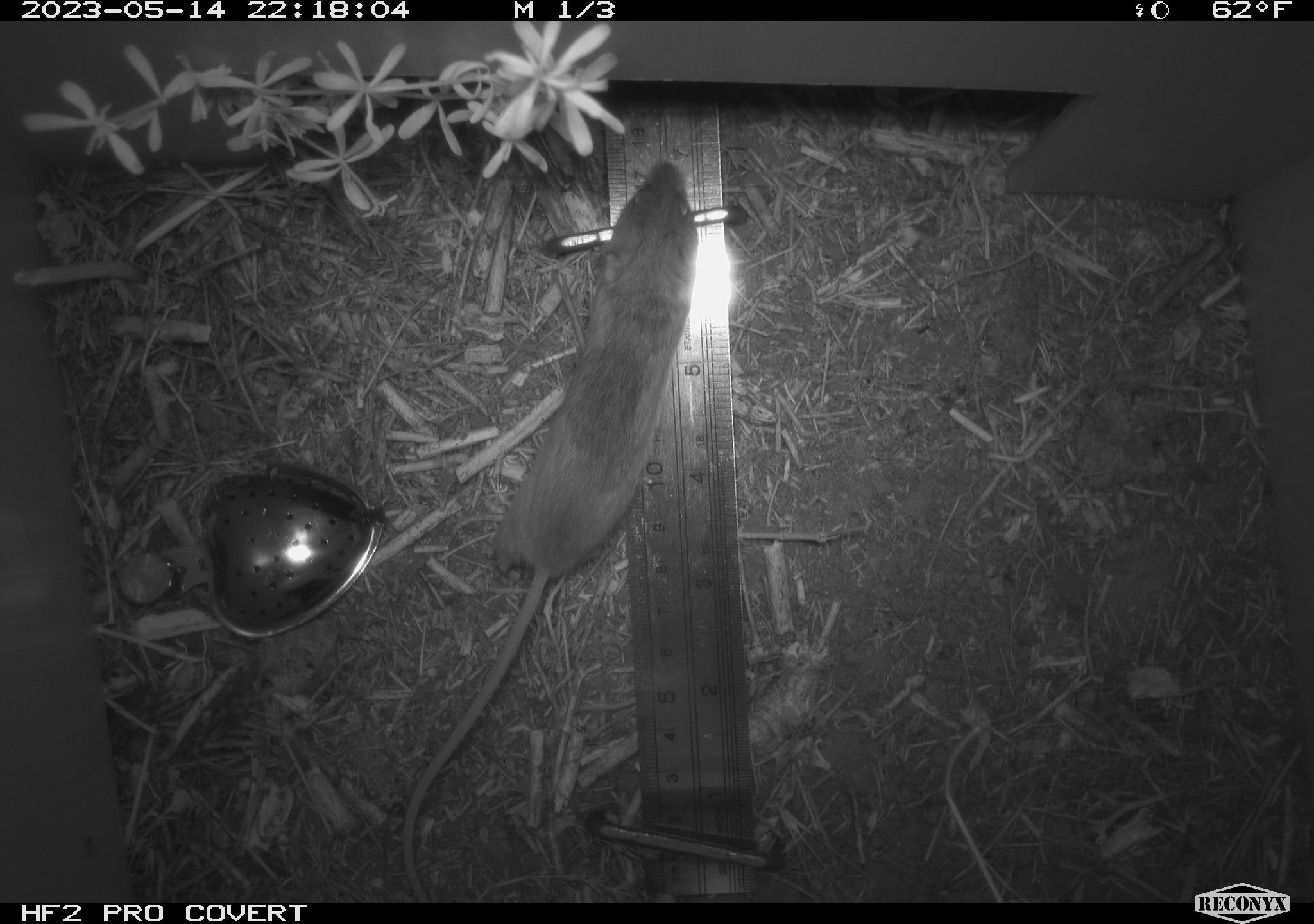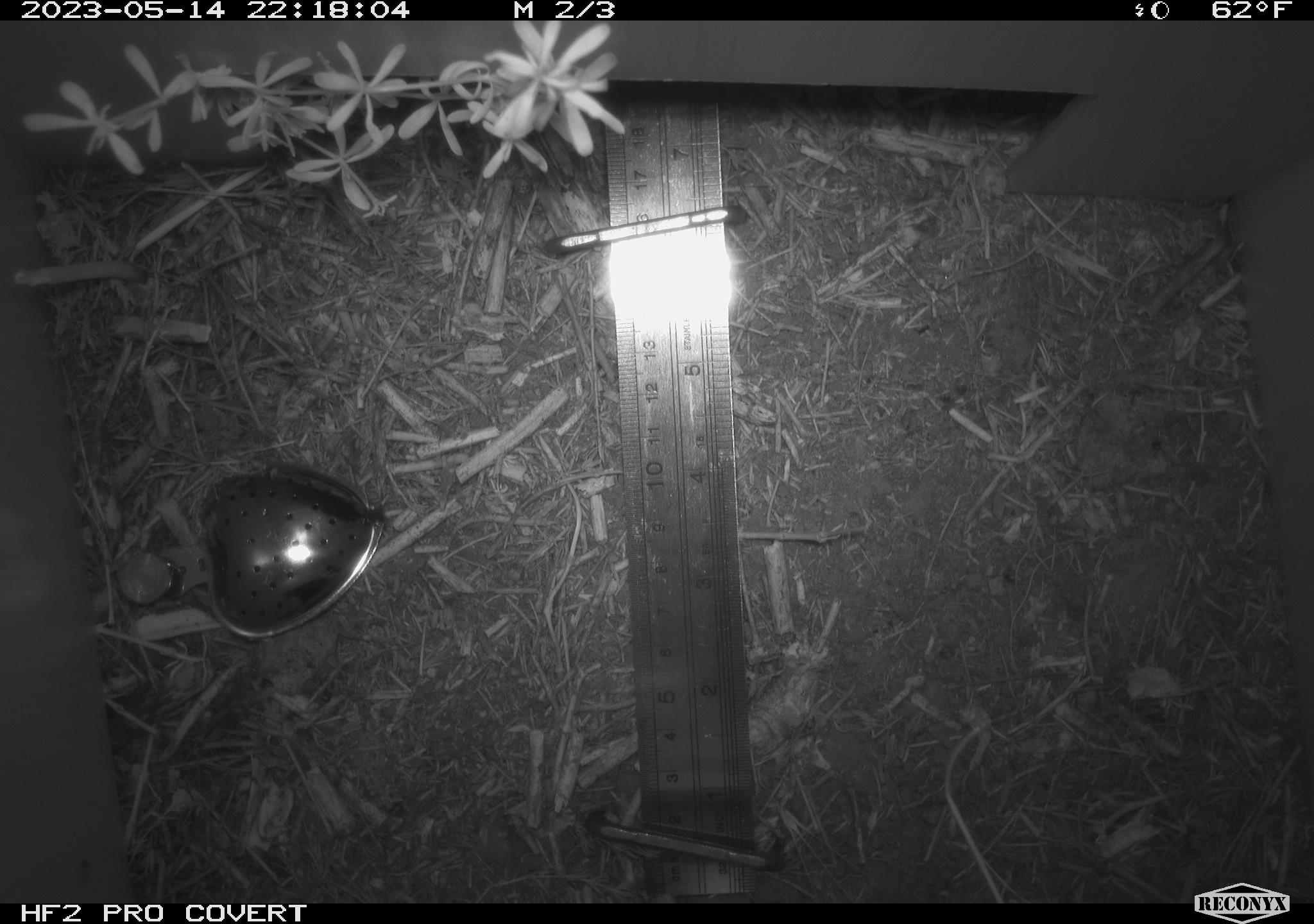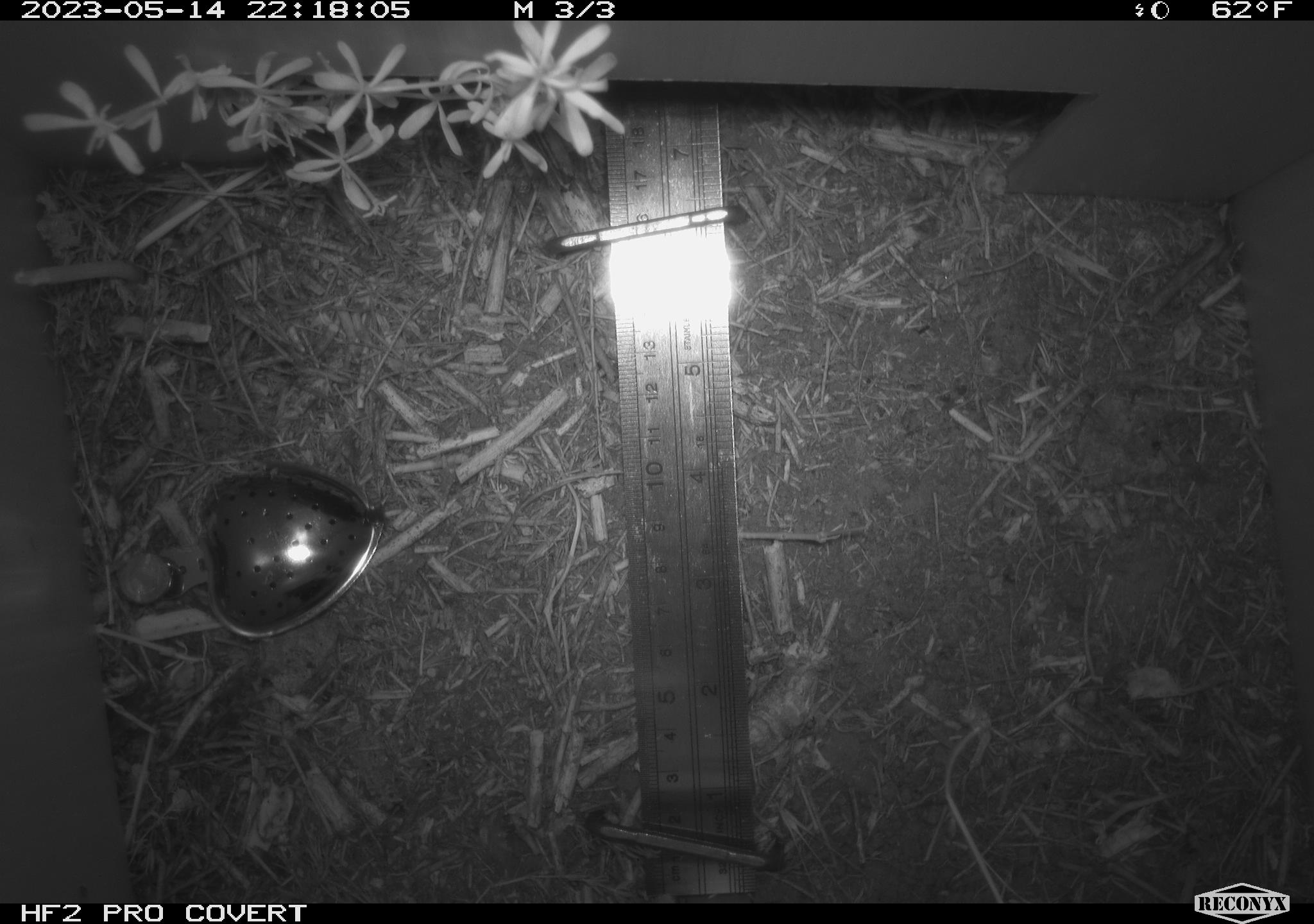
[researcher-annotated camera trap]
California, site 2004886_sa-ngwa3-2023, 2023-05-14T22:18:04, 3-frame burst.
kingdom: Animalia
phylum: Chordata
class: Mammalia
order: Rodentia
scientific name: Rodentia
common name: mouse species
Mouse species (Rodentia).